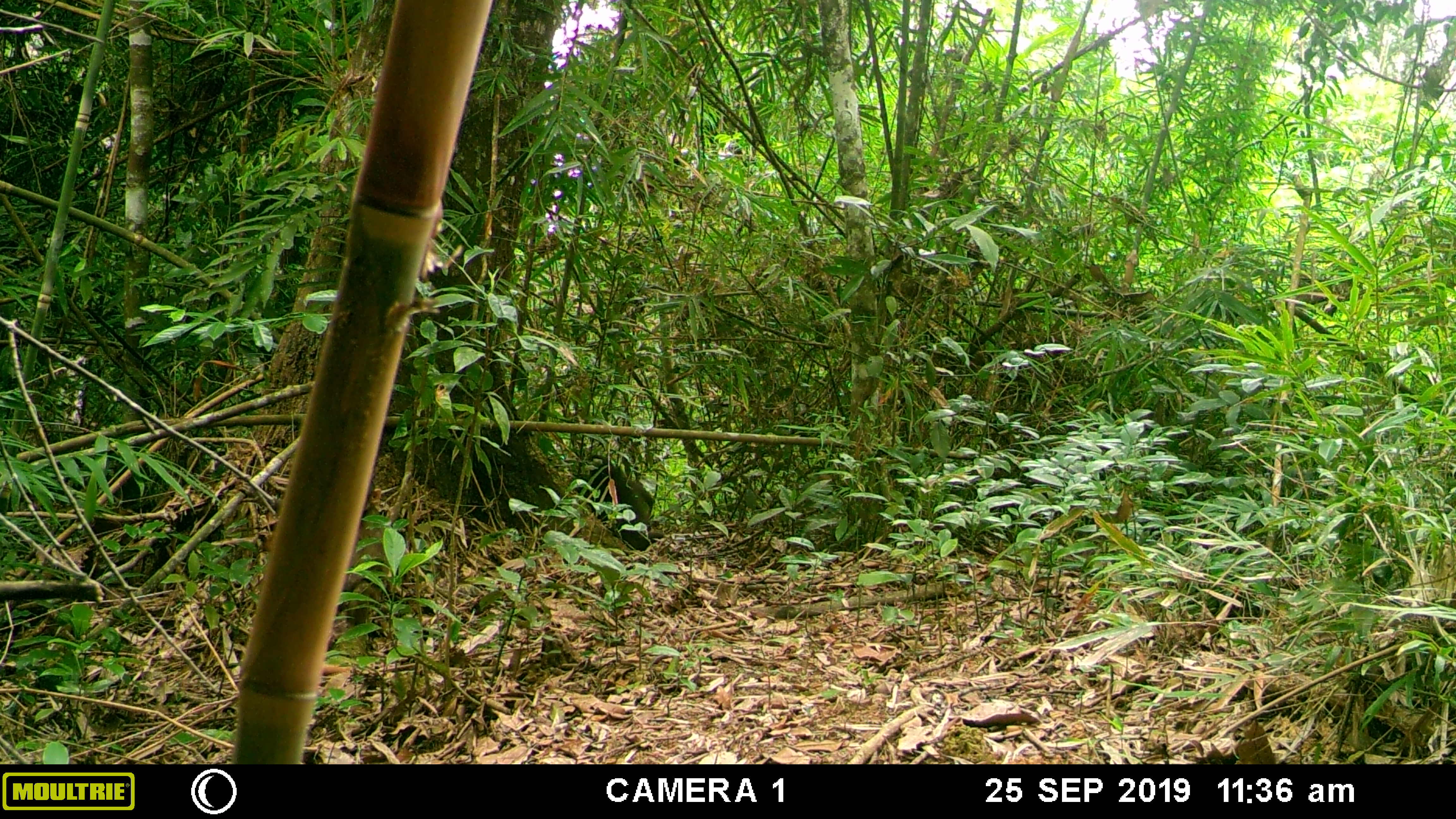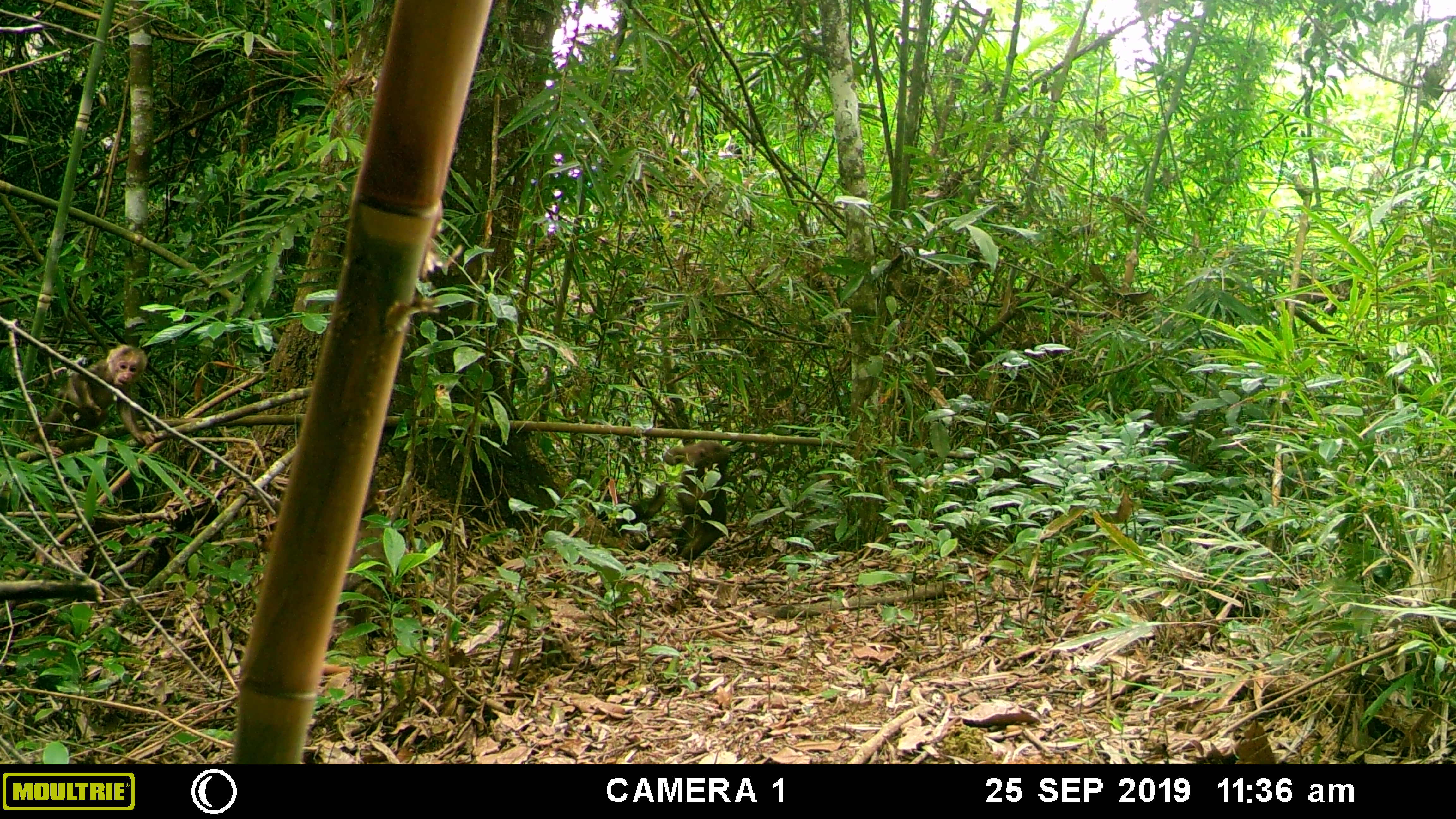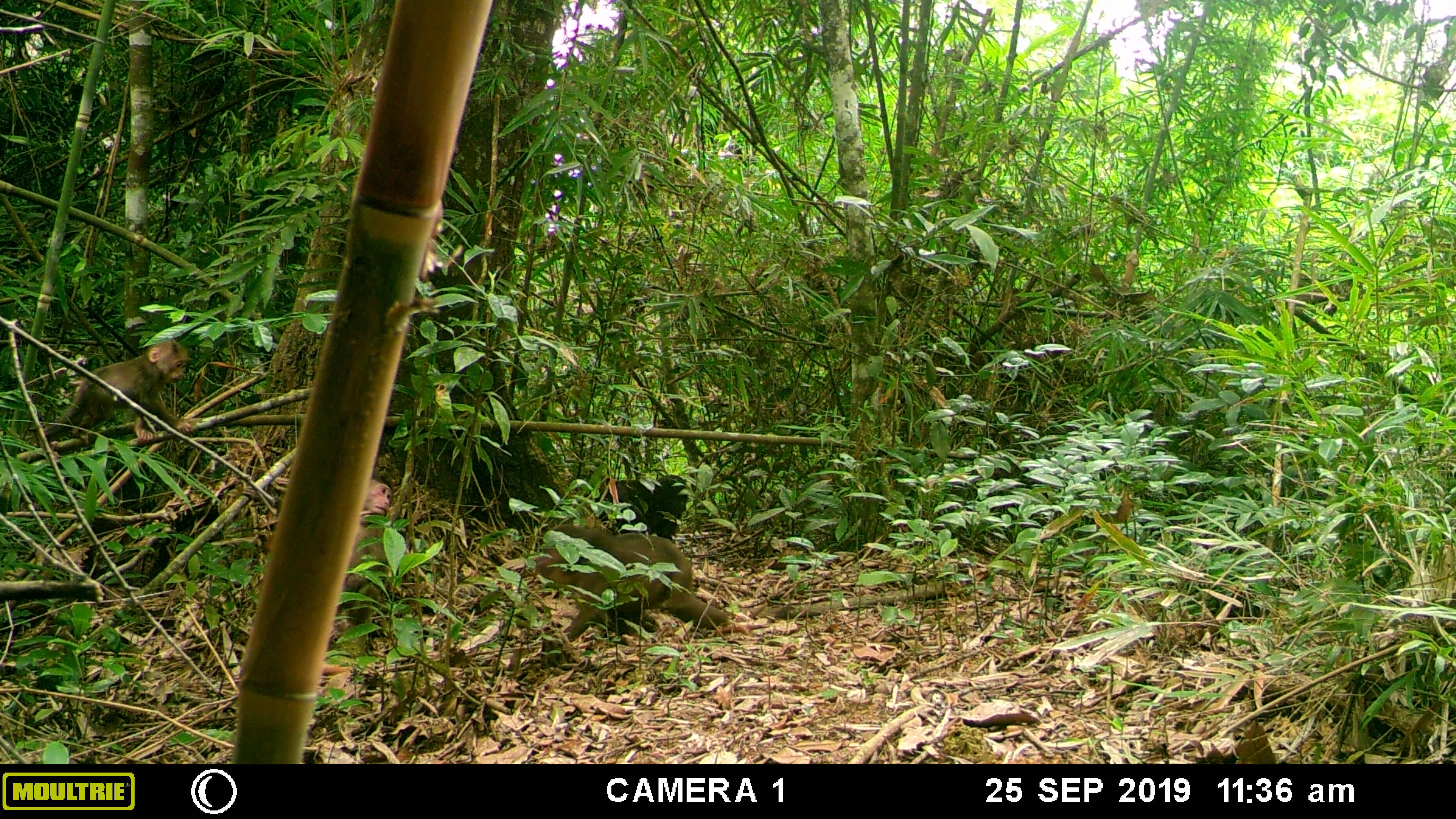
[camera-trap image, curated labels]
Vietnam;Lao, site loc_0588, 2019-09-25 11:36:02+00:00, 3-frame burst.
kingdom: Animalia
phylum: Chordata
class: Mammalia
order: Primates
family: Cercopithecidae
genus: Macaca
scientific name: Macaca arctoides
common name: stump-tailed macaque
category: stump tailed macaque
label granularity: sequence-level